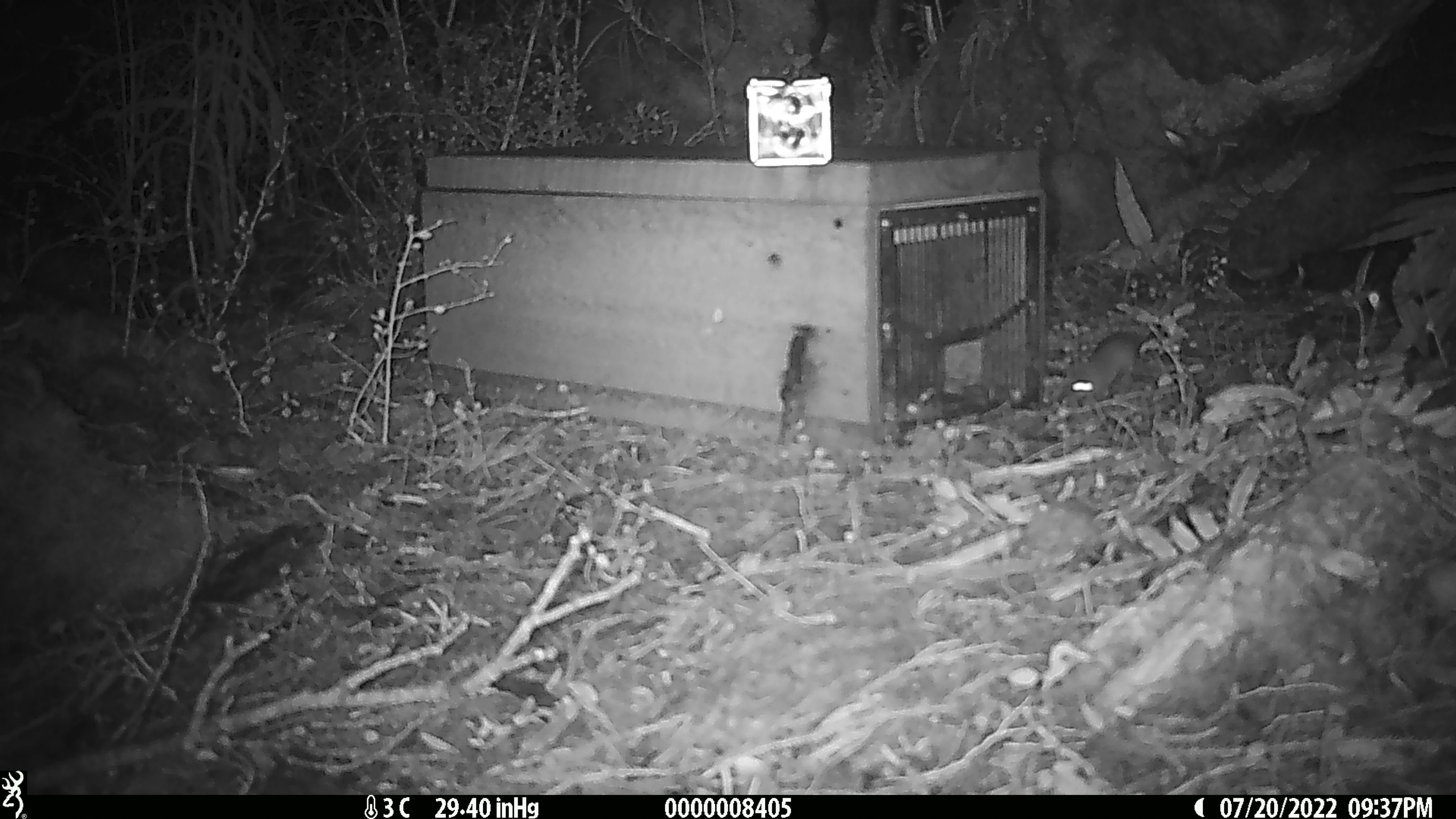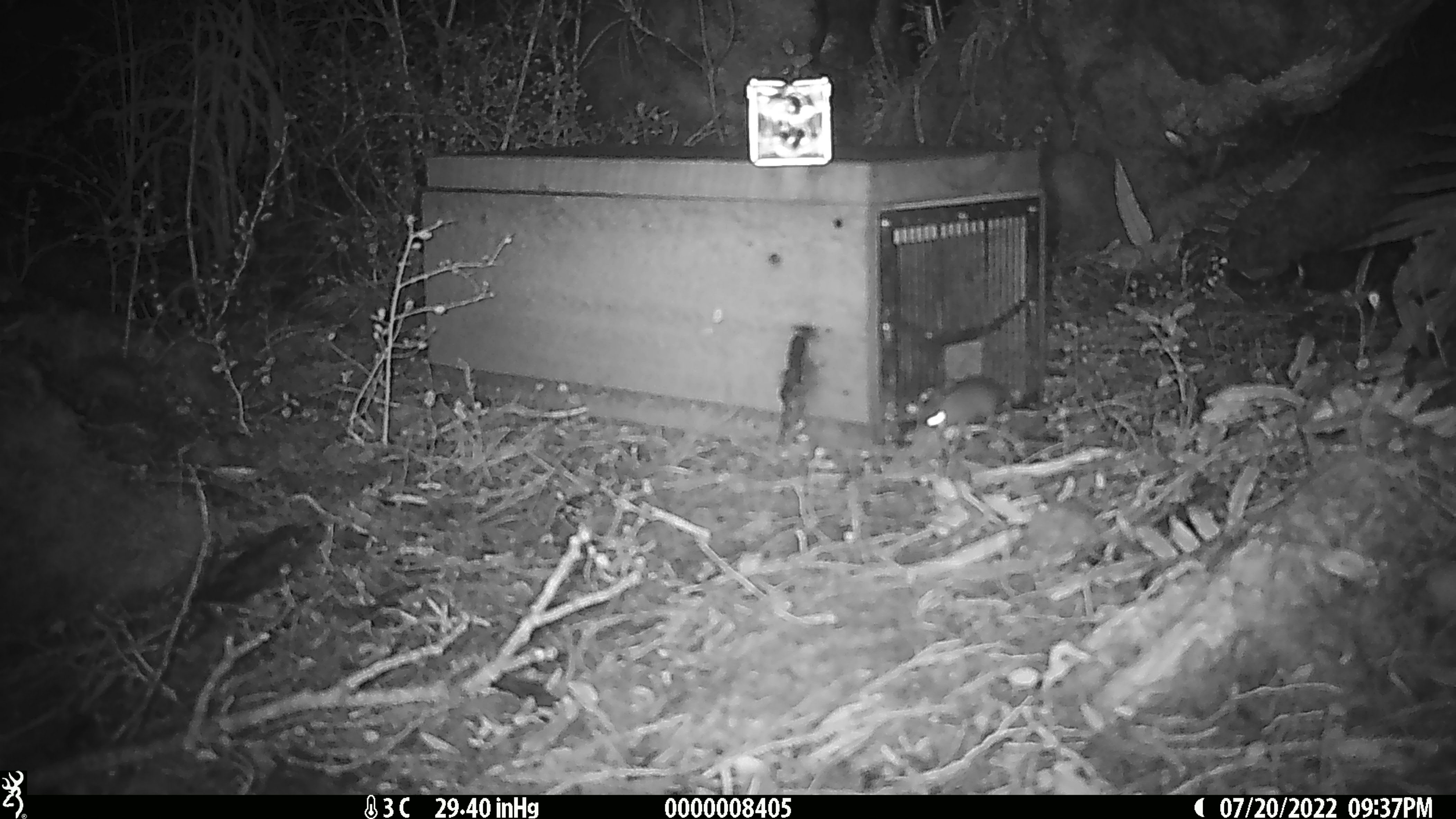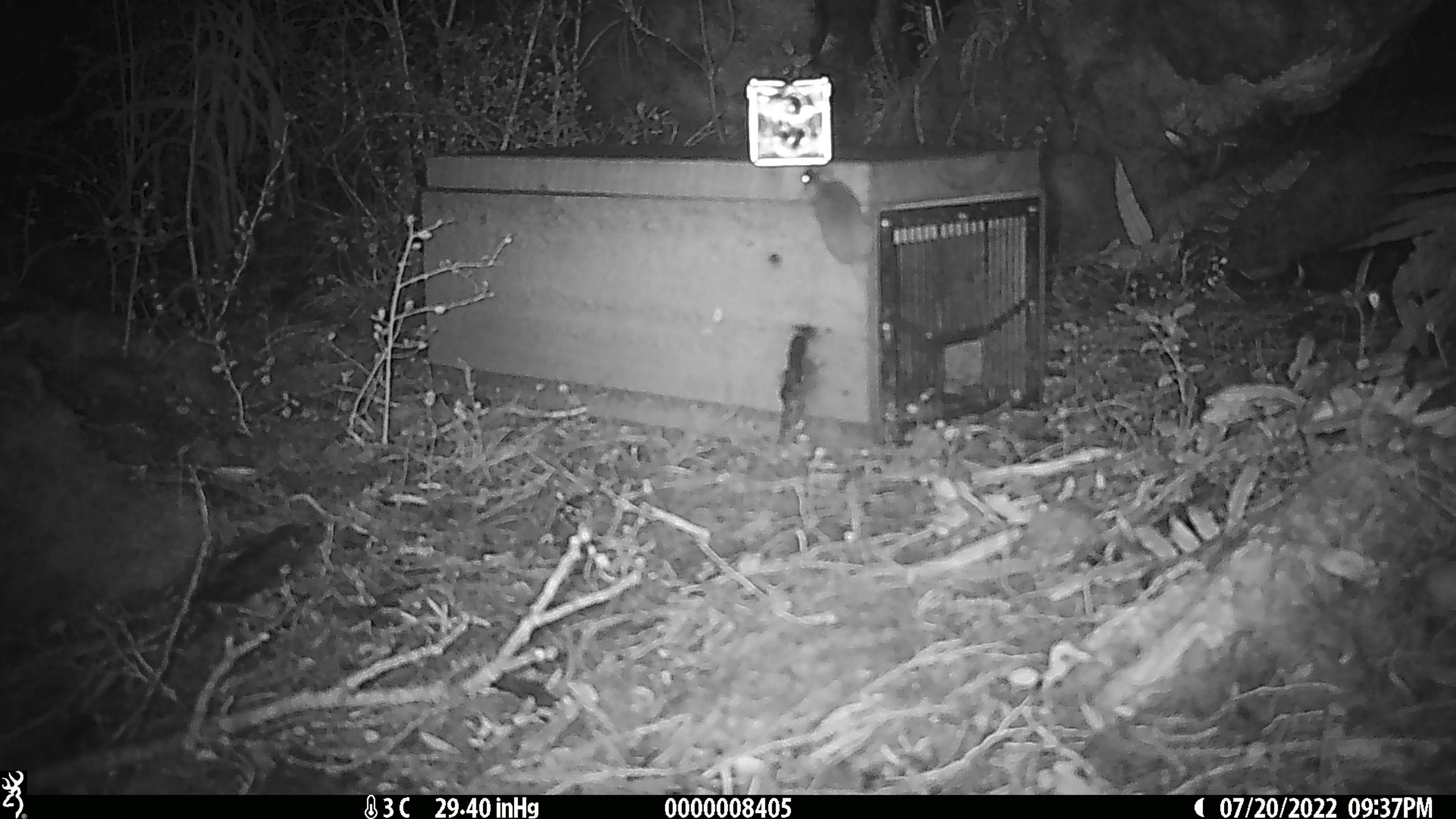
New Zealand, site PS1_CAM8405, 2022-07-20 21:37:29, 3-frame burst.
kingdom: Animalia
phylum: Chordata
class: Mammalia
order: Rodentia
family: Muridae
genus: Mus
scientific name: Mus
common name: mouse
Mouse (Mus).